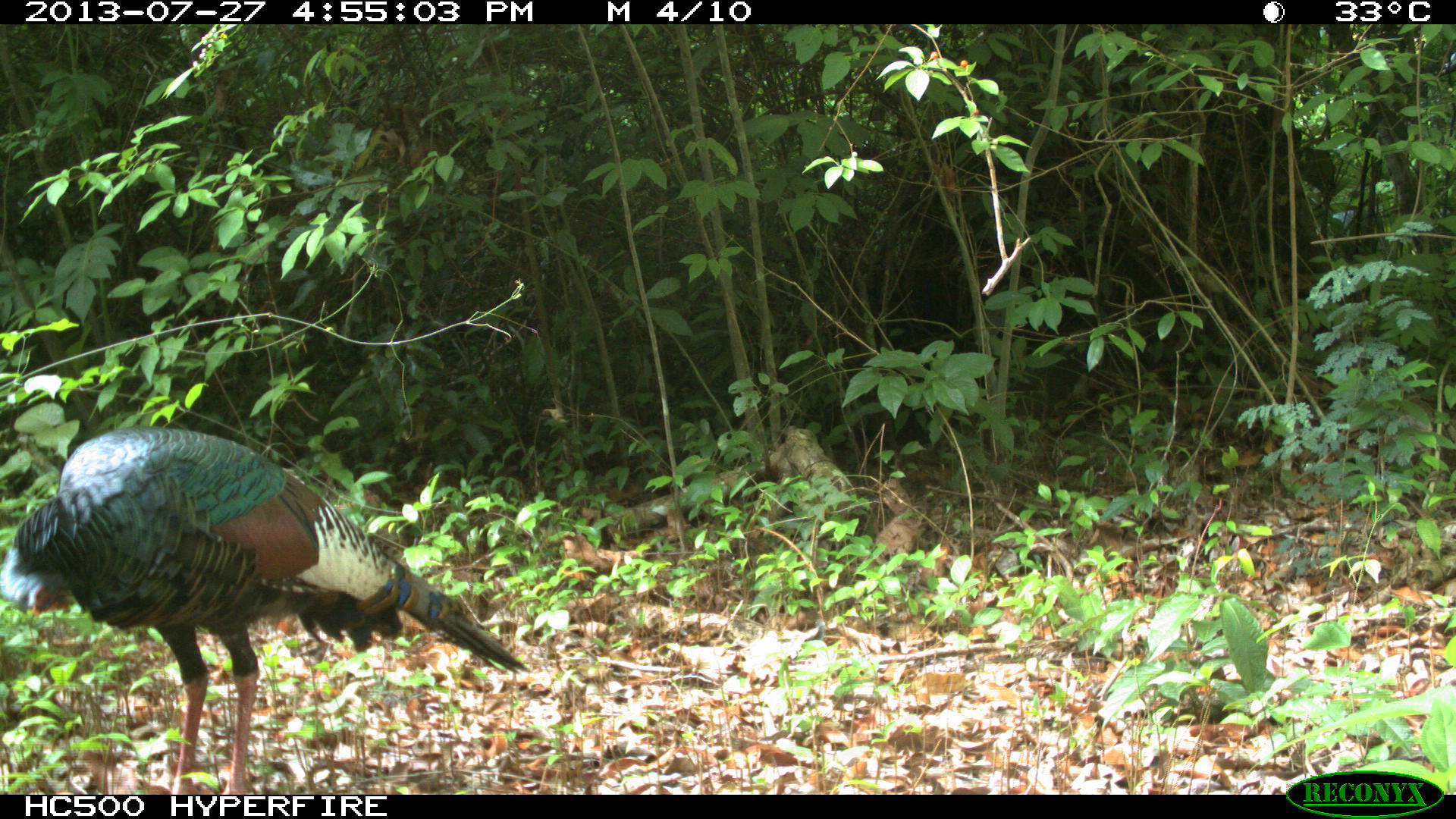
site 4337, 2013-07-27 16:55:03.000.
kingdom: Animalia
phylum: Chordata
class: Aves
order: Galliformes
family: Phasianidae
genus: Meleagris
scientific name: Meleagris ocellata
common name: ocellated turkey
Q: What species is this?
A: Meleagris ocellata (ocellated turkey).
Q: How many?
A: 1.